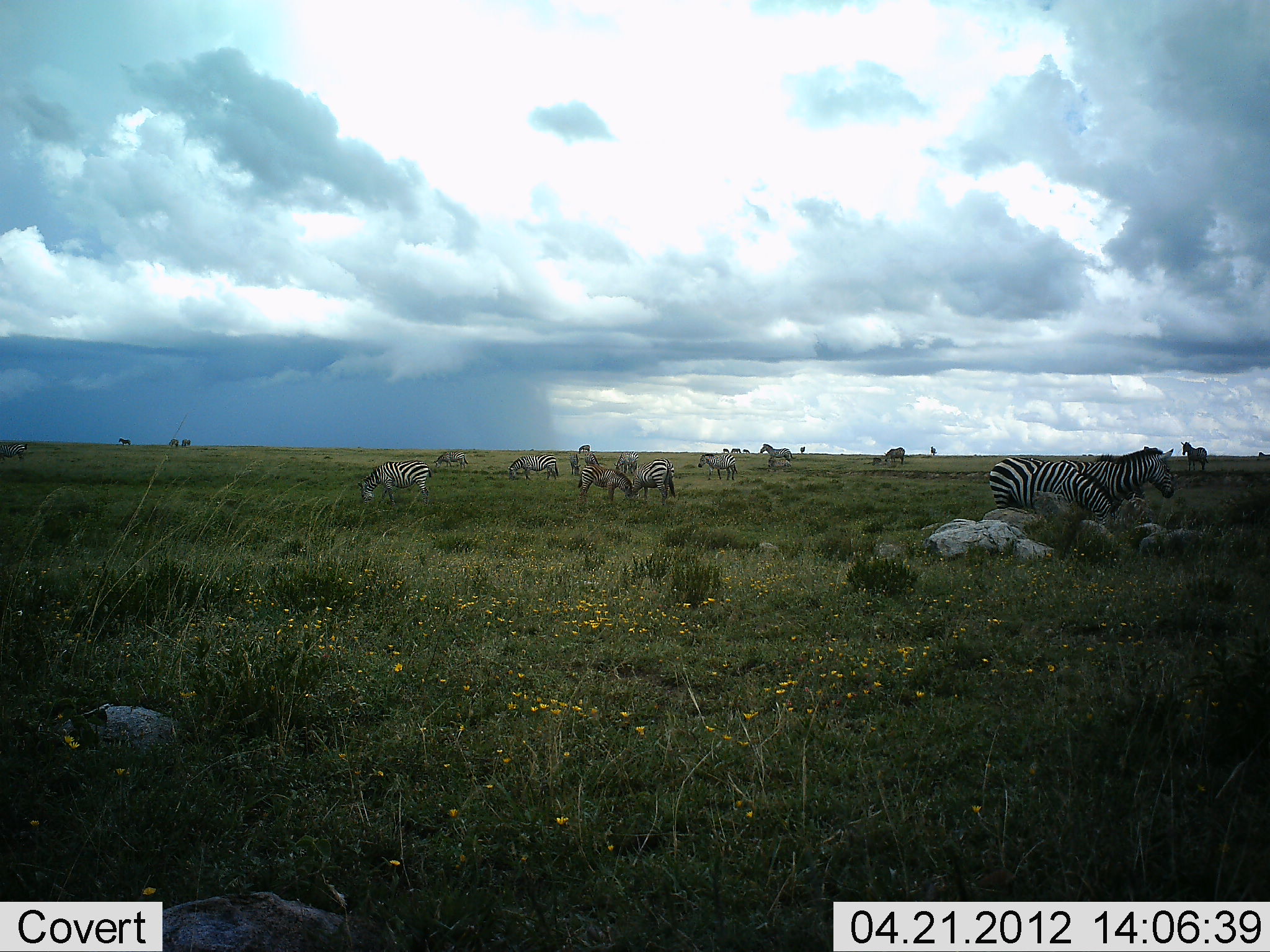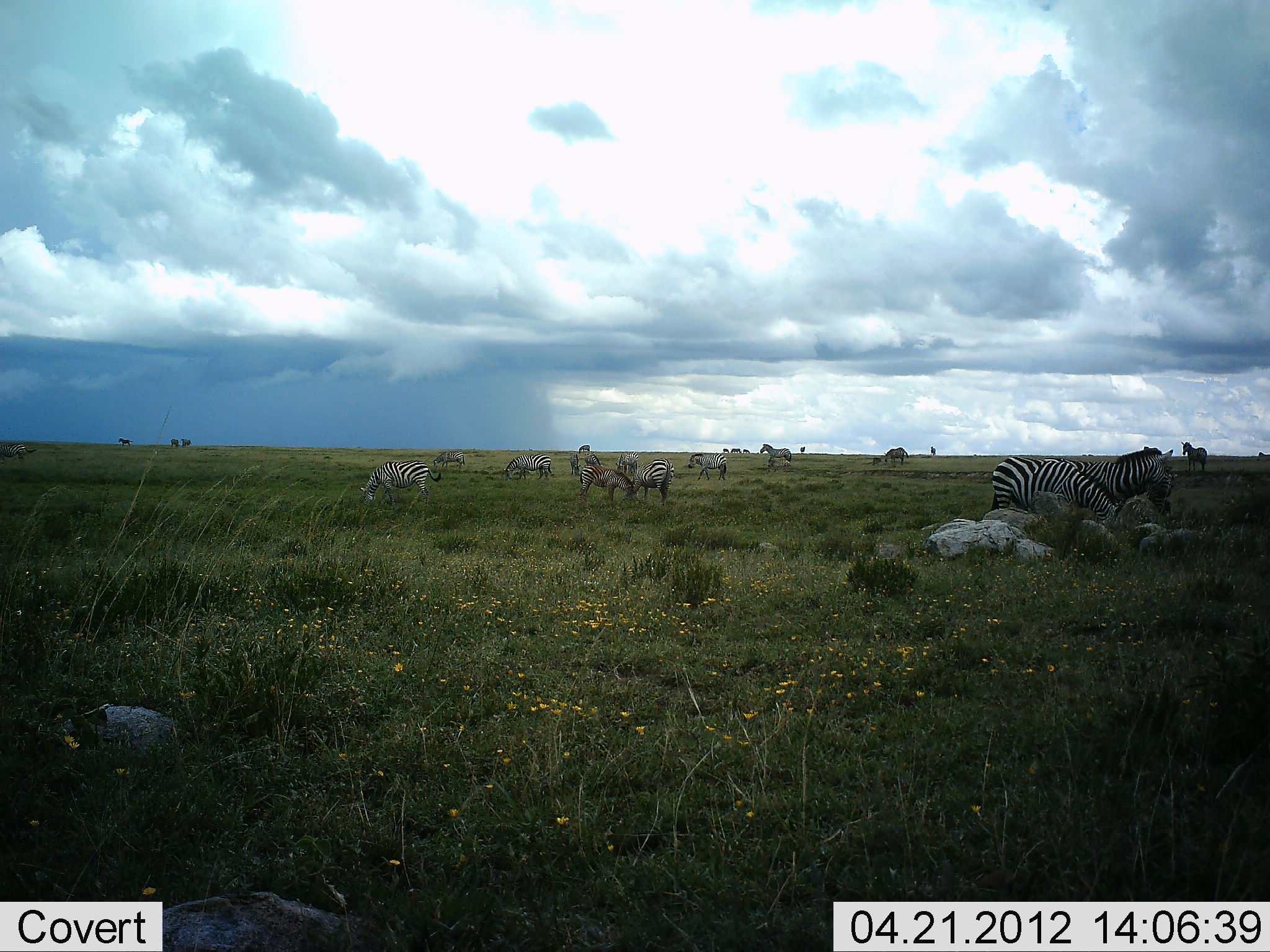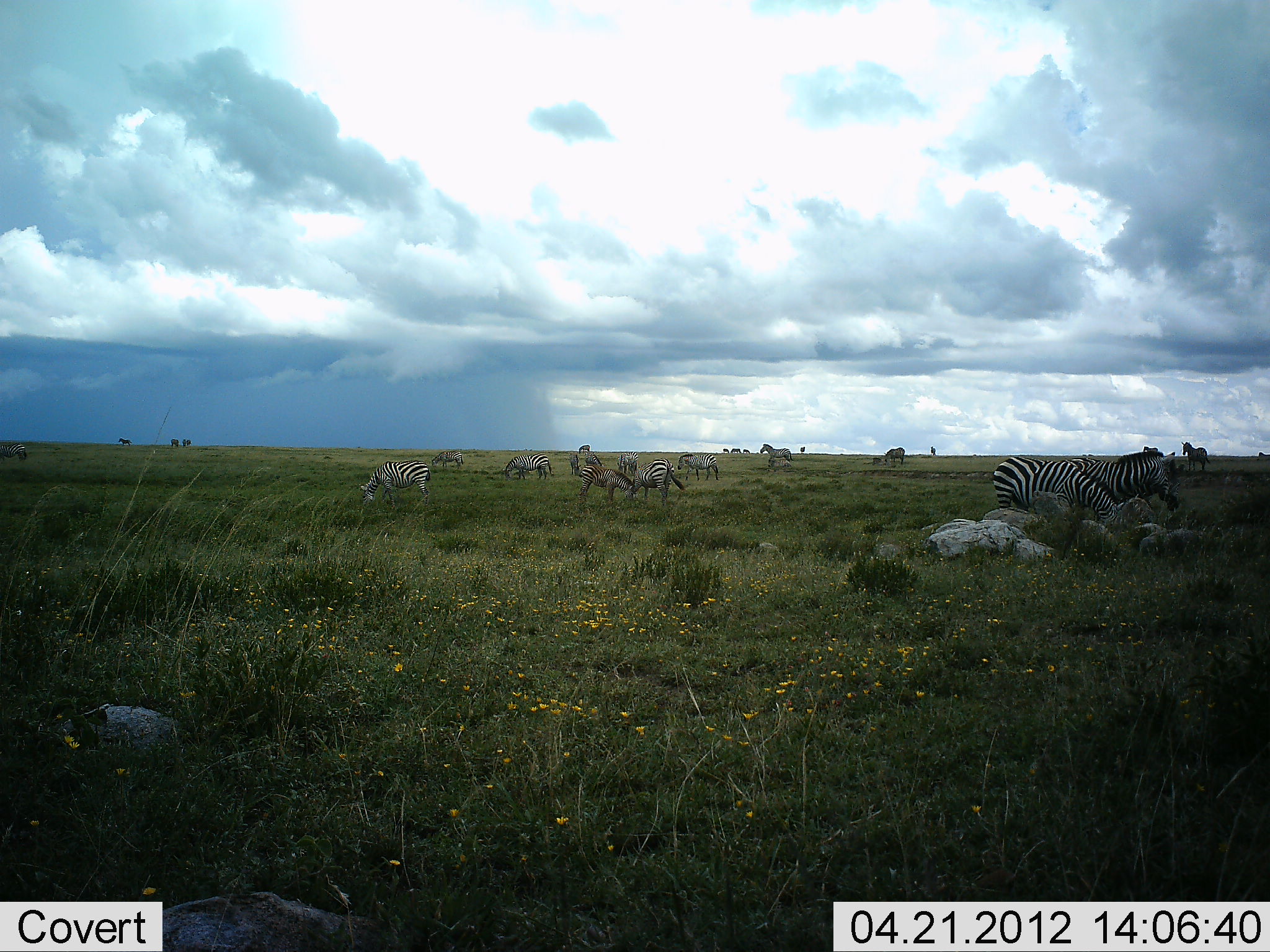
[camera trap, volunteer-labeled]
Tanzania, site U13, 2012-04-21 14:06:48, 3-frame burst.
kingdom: Animalia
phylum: Chordata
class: Mammalia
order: Perissodactyla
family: Equidae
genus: Equus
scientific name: Equus quagga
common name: plains zebra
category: zebra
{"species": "zebra (plains zebra) (Equus quagga)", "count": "11-50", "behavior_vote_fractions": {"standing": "78%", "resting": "9%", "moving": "25%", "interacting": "3%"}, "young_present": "3%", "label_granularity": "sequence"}